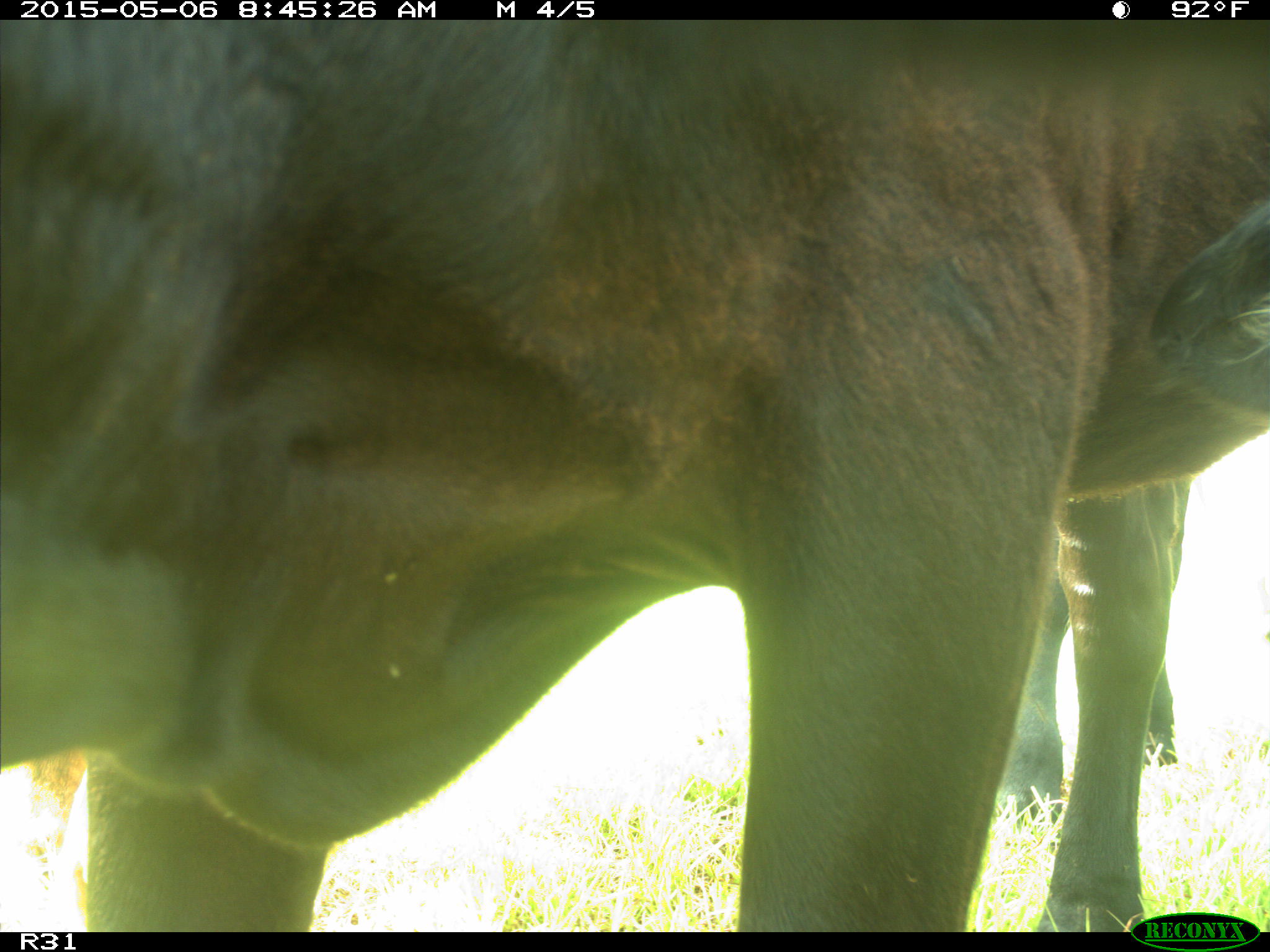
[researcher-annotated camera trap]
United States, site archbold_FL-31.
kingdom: Animalia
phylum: Chordata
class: Mammalia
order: Artiodactyla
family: Bovidae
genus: Bos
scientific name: Bos taurus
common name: domestic cow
Bos taurus (domestic cow).